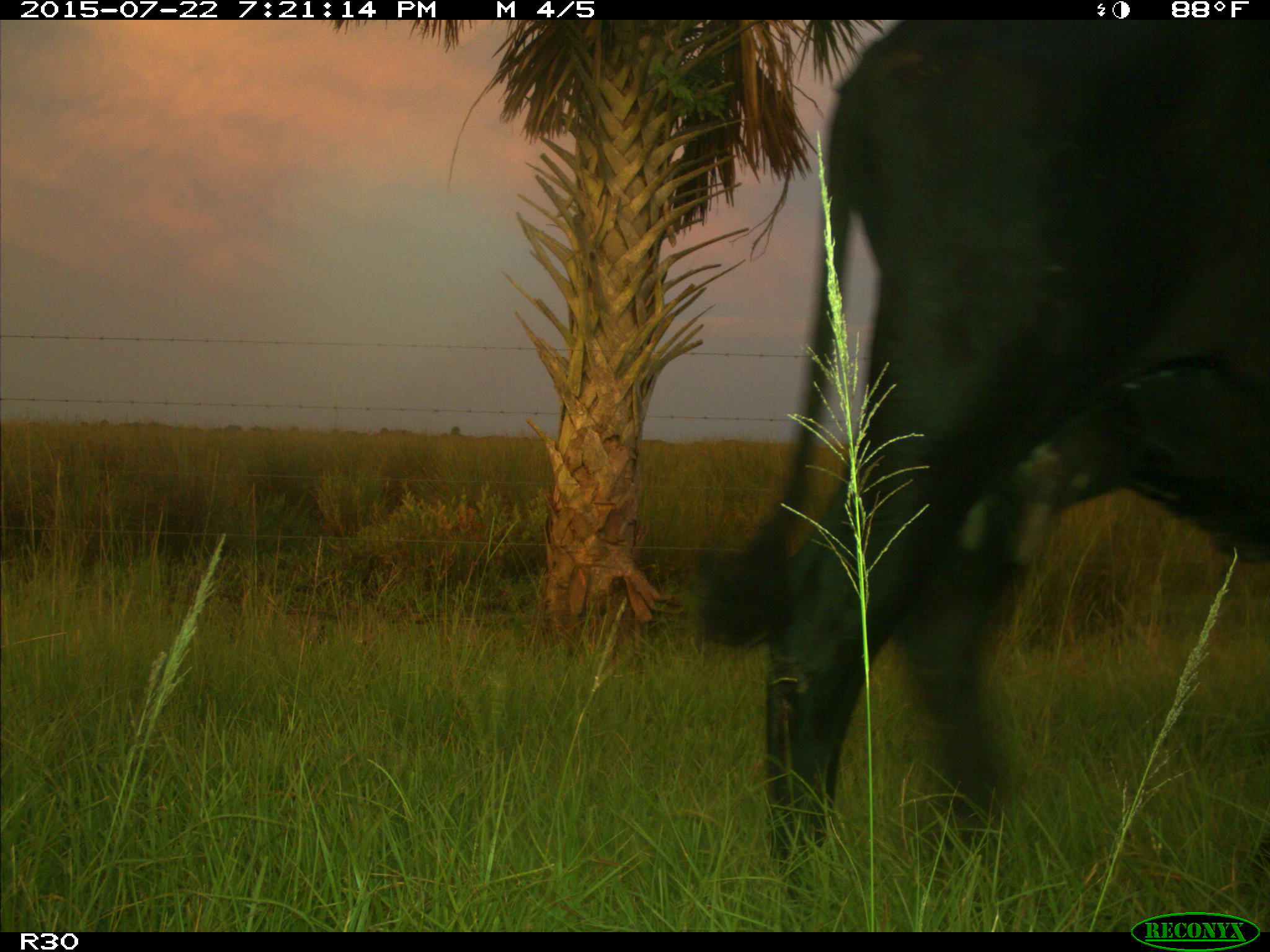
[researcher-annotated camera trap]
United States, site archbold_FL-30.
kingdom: Animalia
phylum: Chordata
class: Mammalia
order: Artiodactyla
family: Bovidae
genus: Bos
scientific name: Bos taurus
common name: domestic cow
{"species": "Bos taurus (domestic cow)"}